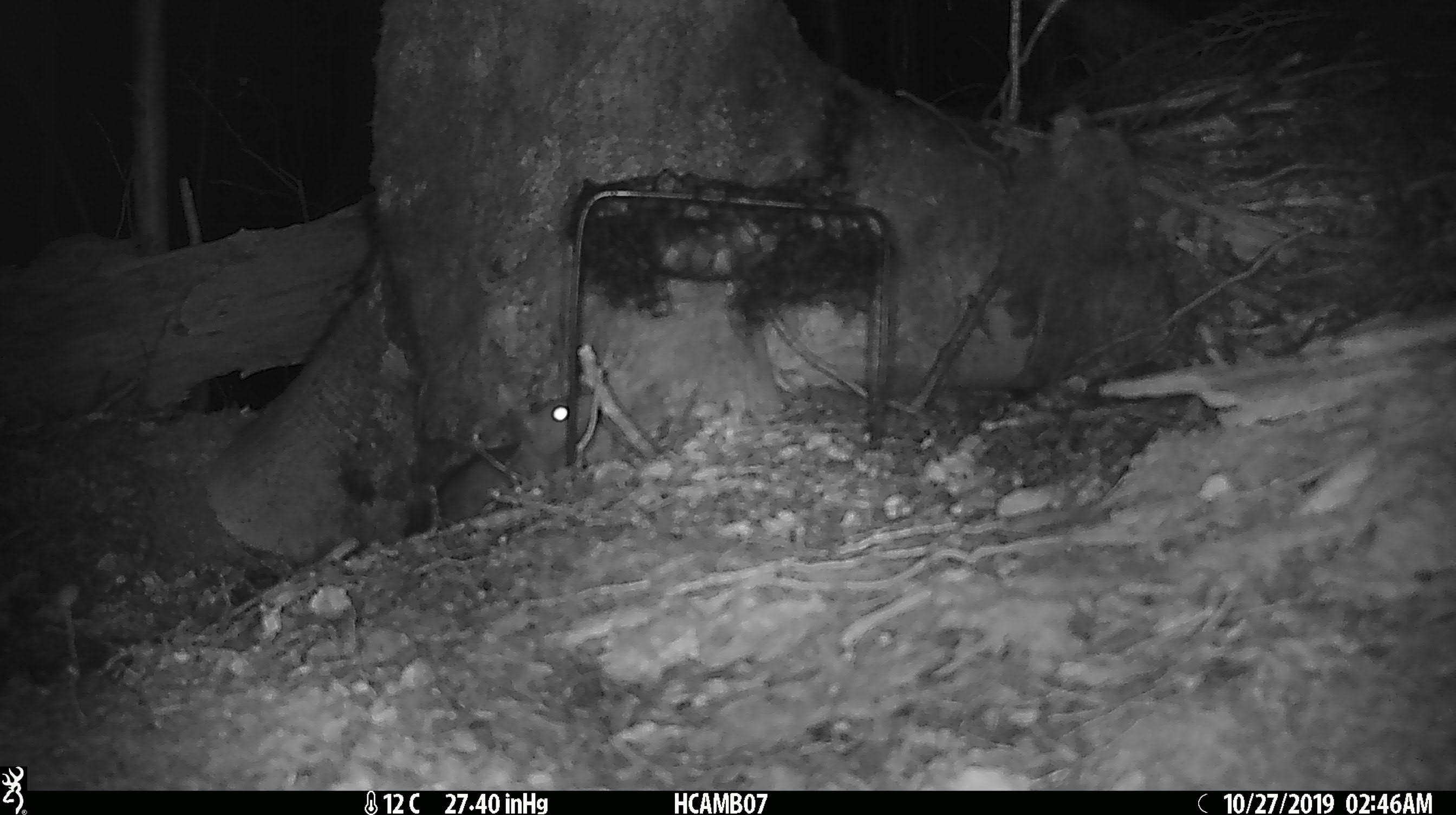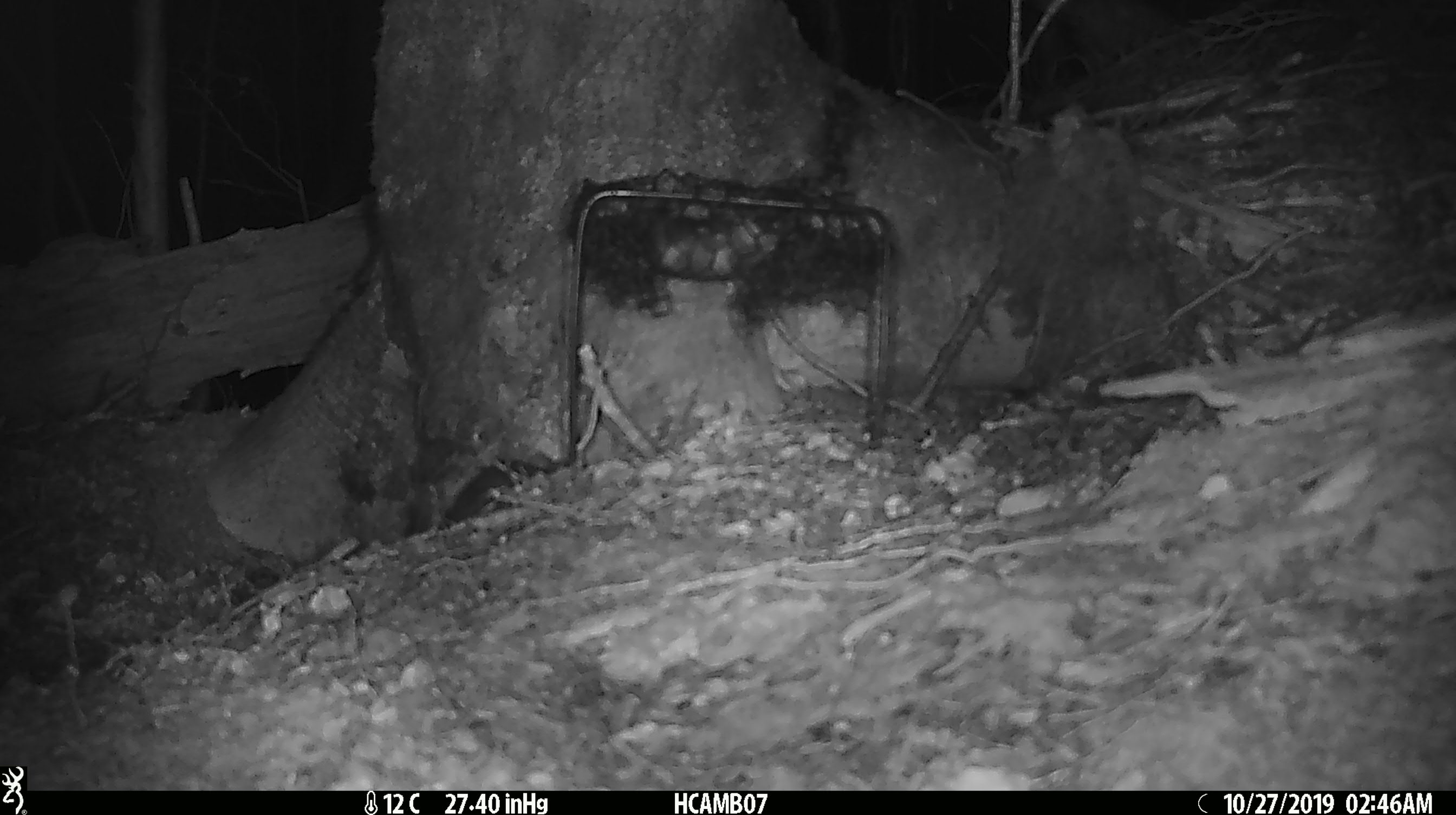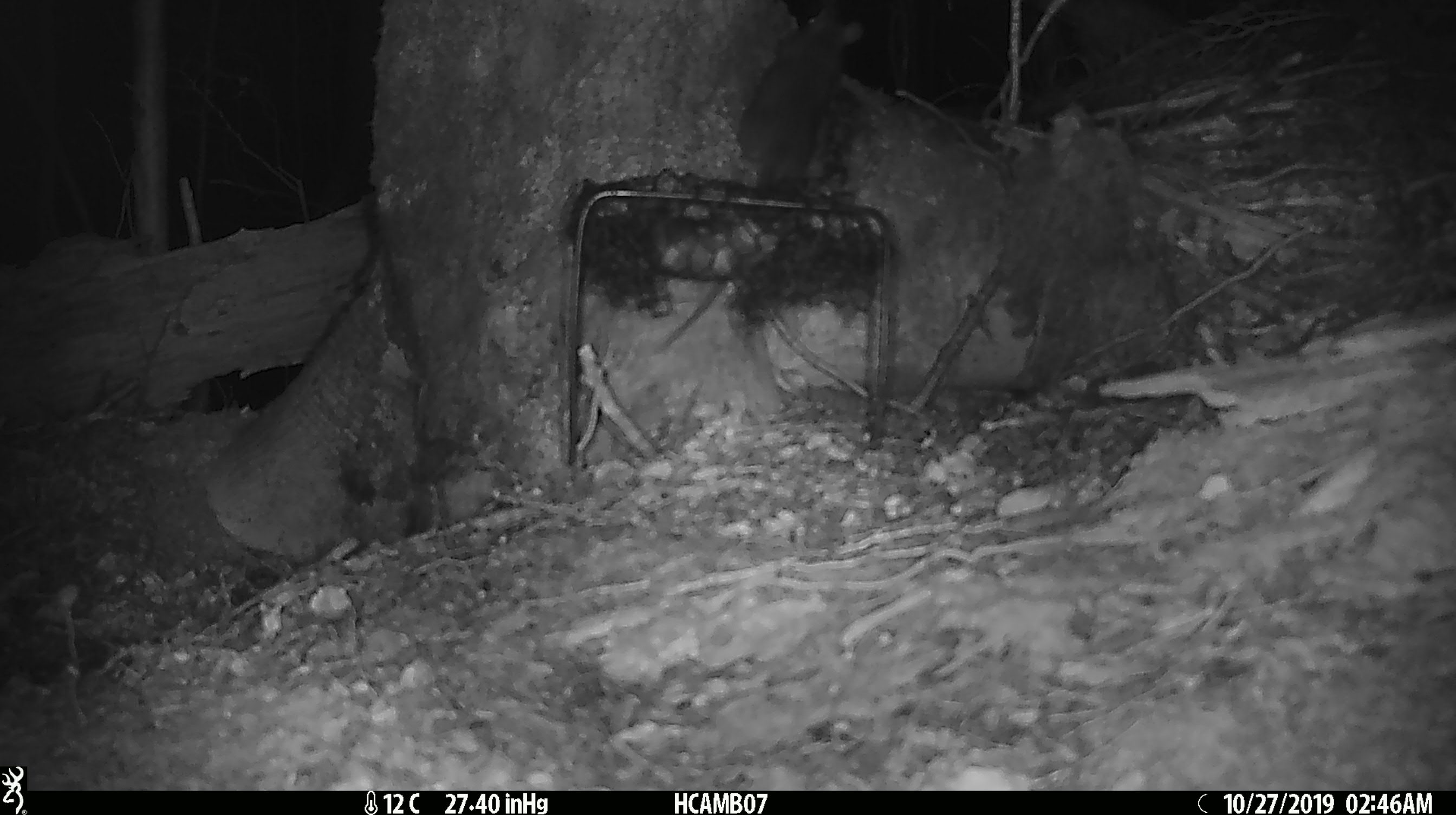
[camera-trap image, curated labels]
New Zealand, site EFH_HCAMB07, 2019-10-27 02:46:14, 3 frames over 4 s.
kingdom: Animalia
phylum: Chordata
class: Mammalia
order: Rodentia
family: Muridae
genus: Rattus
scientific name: Rattus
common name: rat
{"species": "rat (Rattus)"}